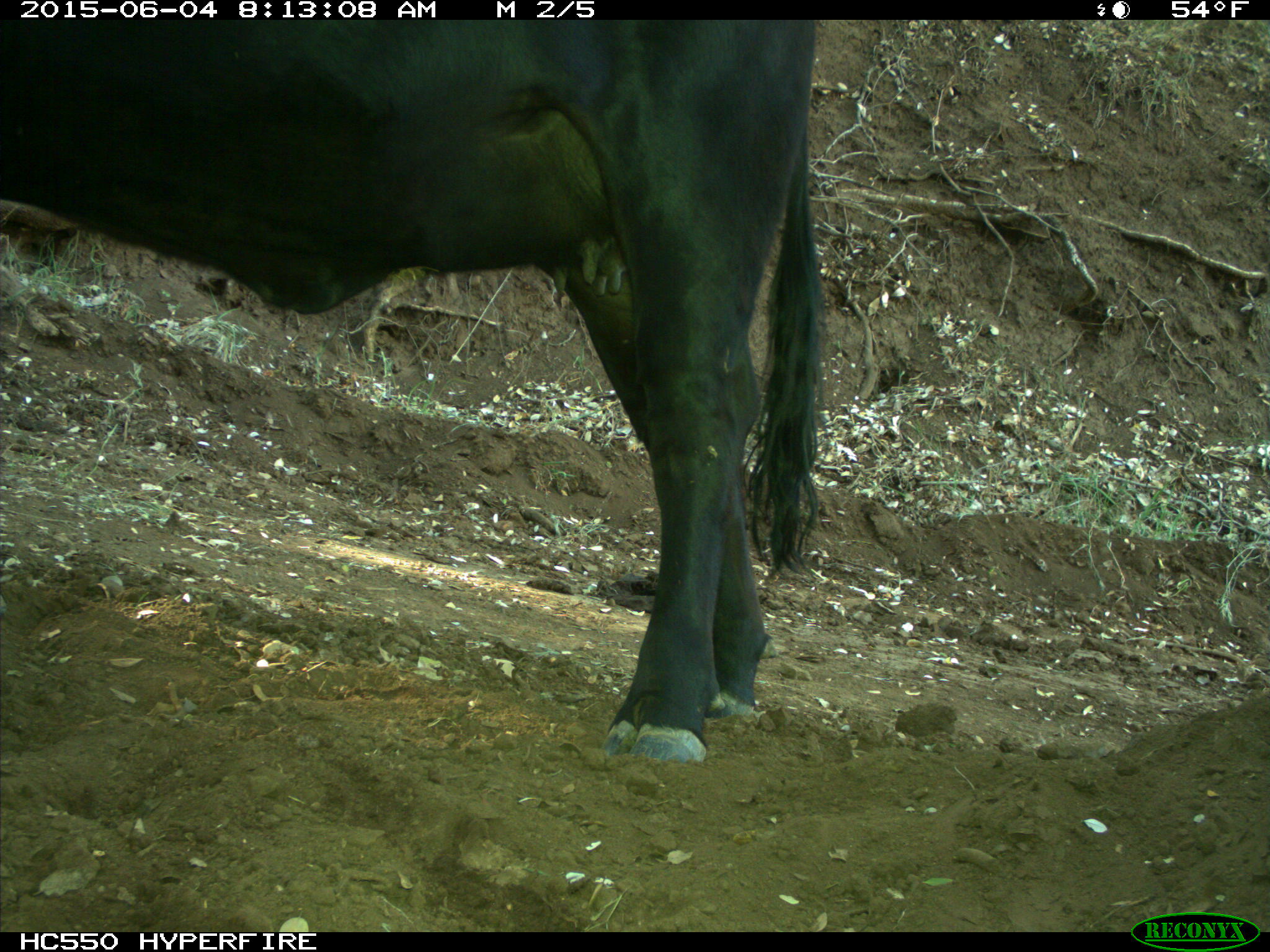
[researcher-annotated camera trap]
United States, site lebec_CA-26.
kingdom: Animalia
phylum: Chordata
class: Mammalia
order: Artiodactyla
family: Bovidae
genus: Bos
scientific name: Bos taurus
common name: domestic cow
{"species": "Bos taurus (domestic cow)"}